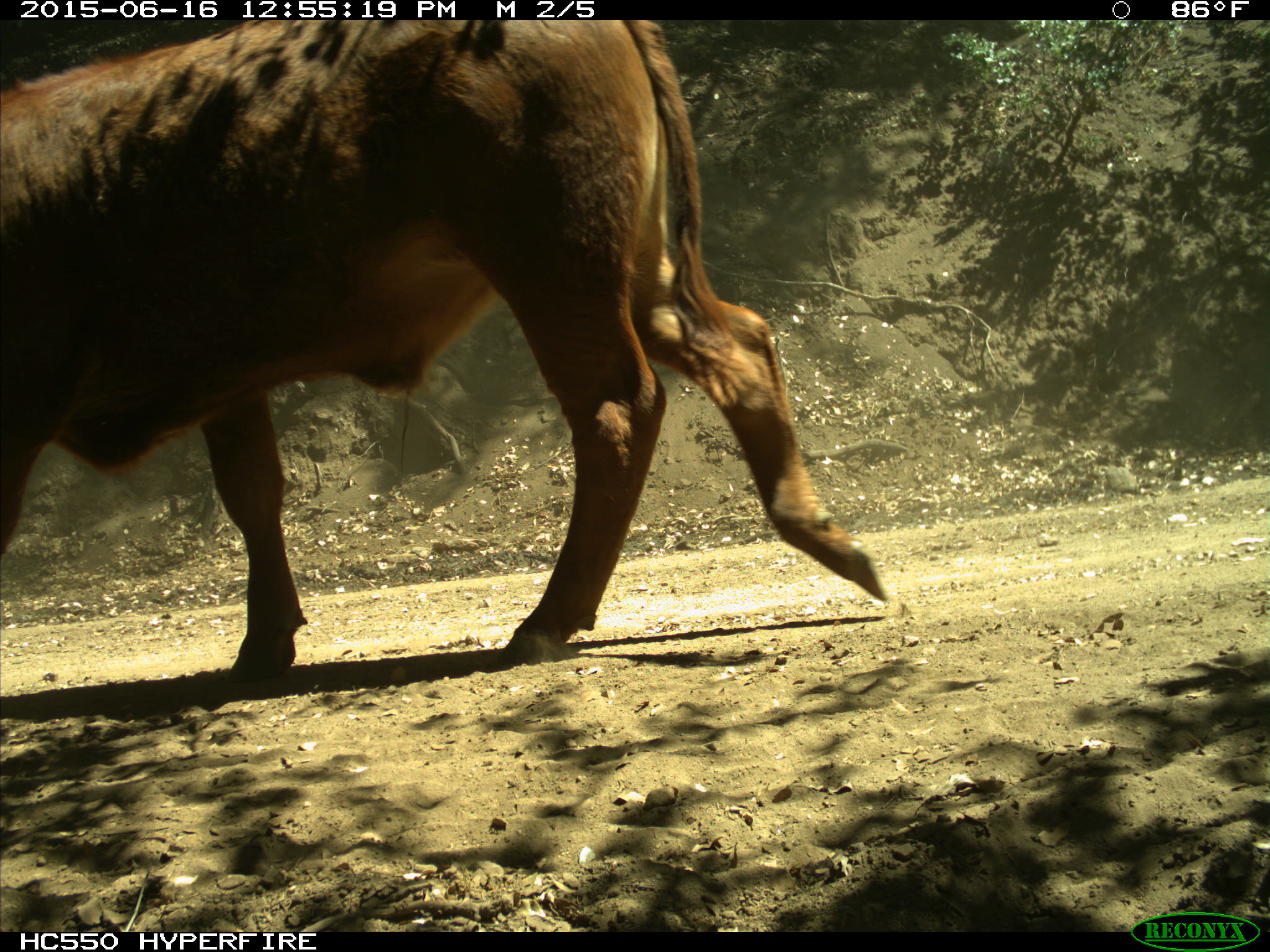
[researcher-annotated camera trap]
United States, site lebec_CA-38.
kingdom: Animalia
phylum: Chordata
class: Mammalia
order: Artiodactyla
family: Bovidae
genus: Bos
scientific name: Bos taurus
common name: domestic cow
Bos taurus (domestic cow).